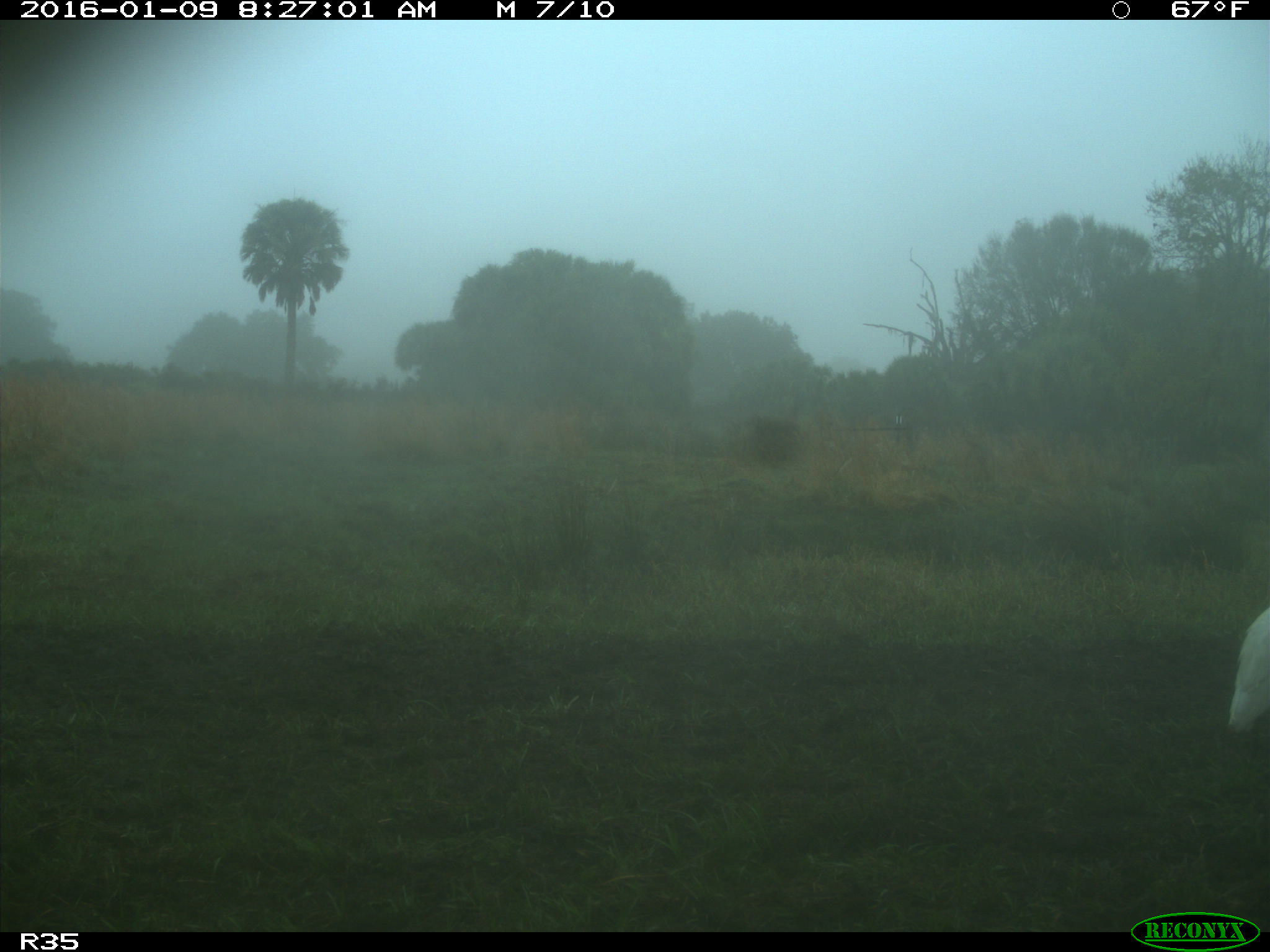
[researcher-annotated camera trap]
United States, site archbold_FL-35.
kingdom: Animalia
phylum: Chordata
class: Aves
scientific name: Aves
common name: birds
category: unidentified bird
Unidentified bird (birds) (Aves).